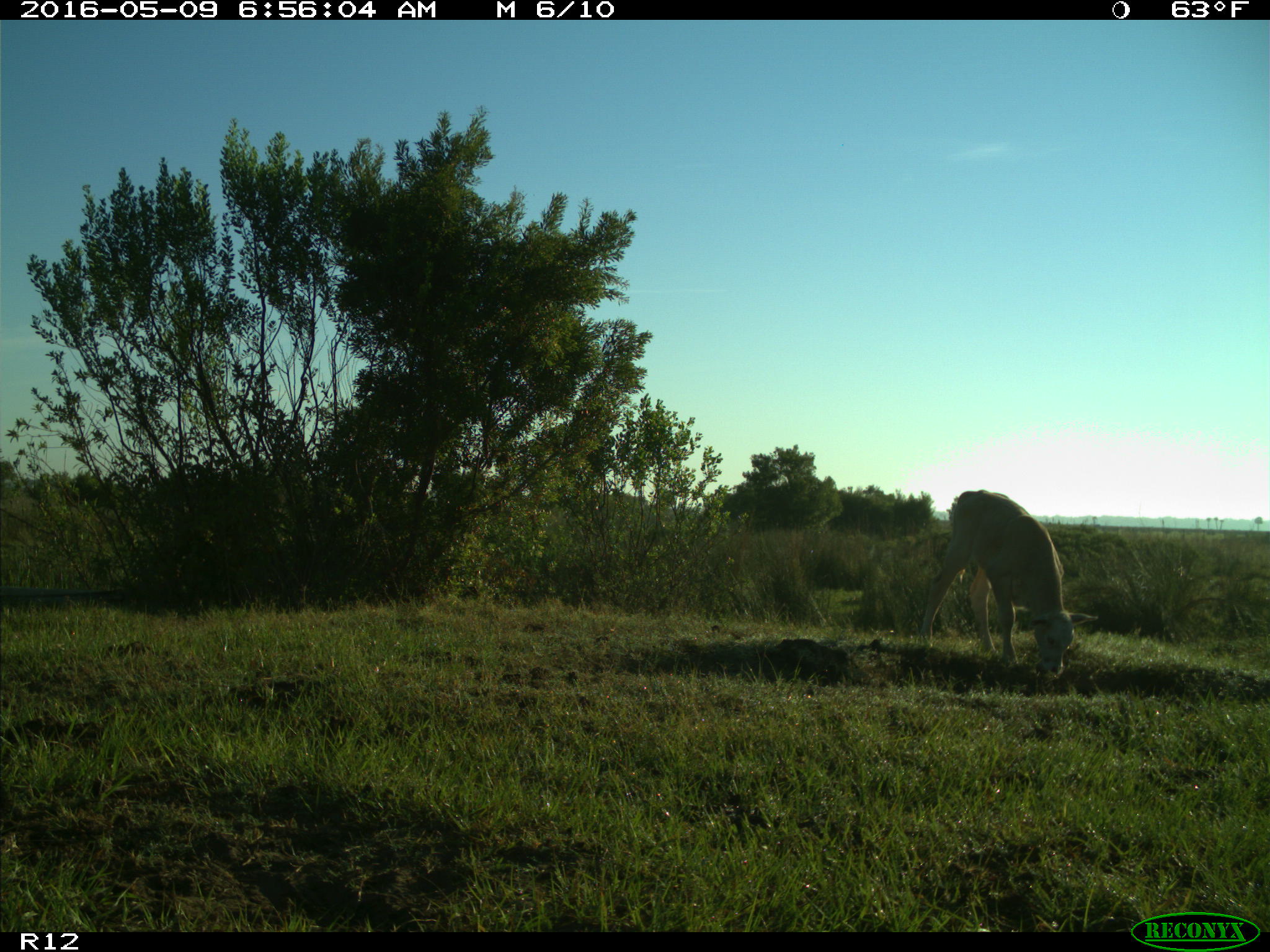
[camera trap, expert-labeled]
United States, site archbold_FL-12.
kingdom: Animalia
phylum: Chordata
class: Mammalia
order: Artiodactyla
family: Bovidae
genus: Bos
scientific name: Bos taurus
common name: domestic cow